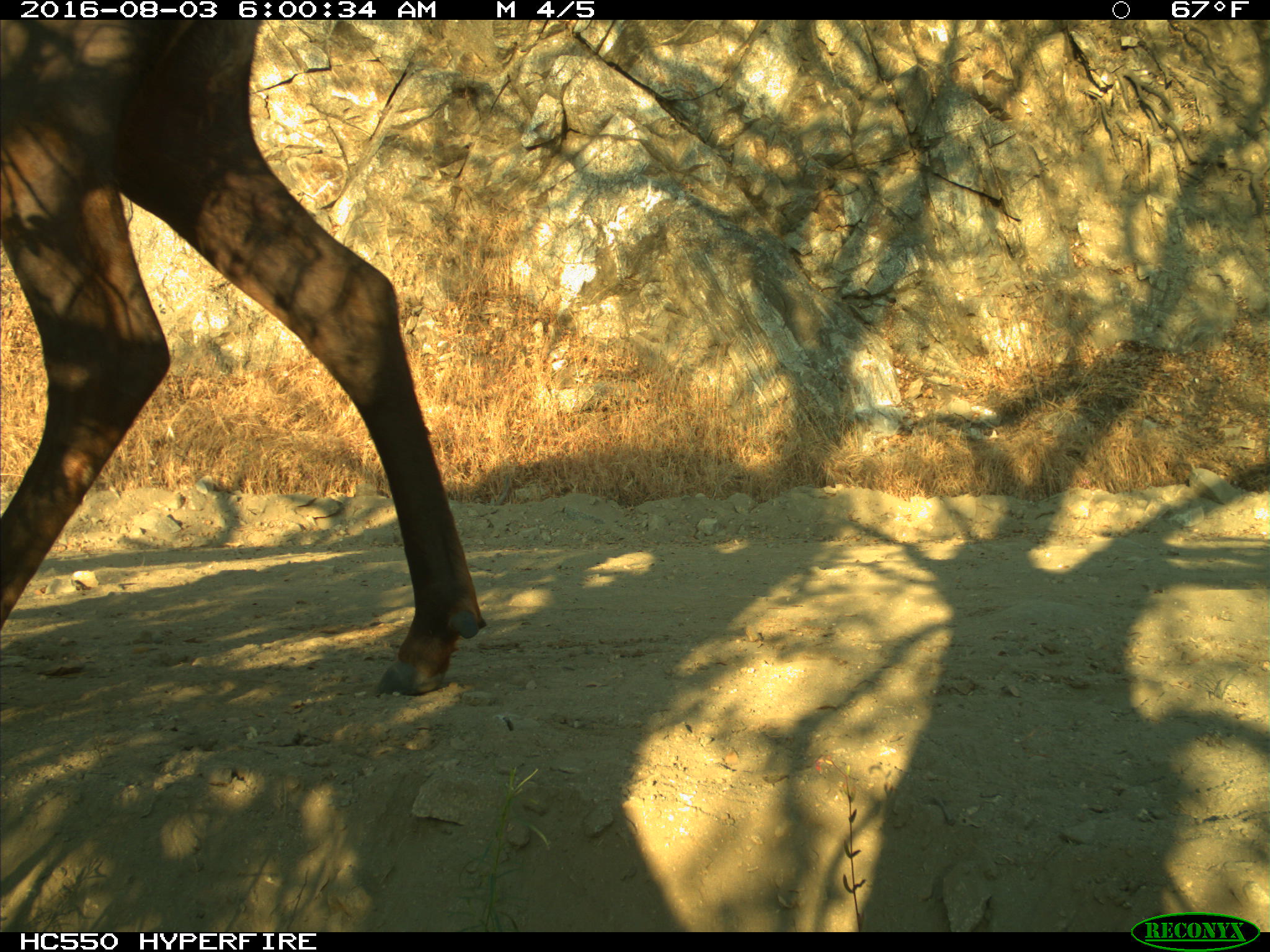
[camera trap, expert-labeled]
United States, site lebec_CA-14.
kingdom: Animalia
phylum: Chordata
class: Mammalia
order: Artiodactyla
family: Cervidae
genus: Cervus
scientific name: Cervus canadensis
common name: elk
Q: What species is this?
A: Cervus canadensis (elk).